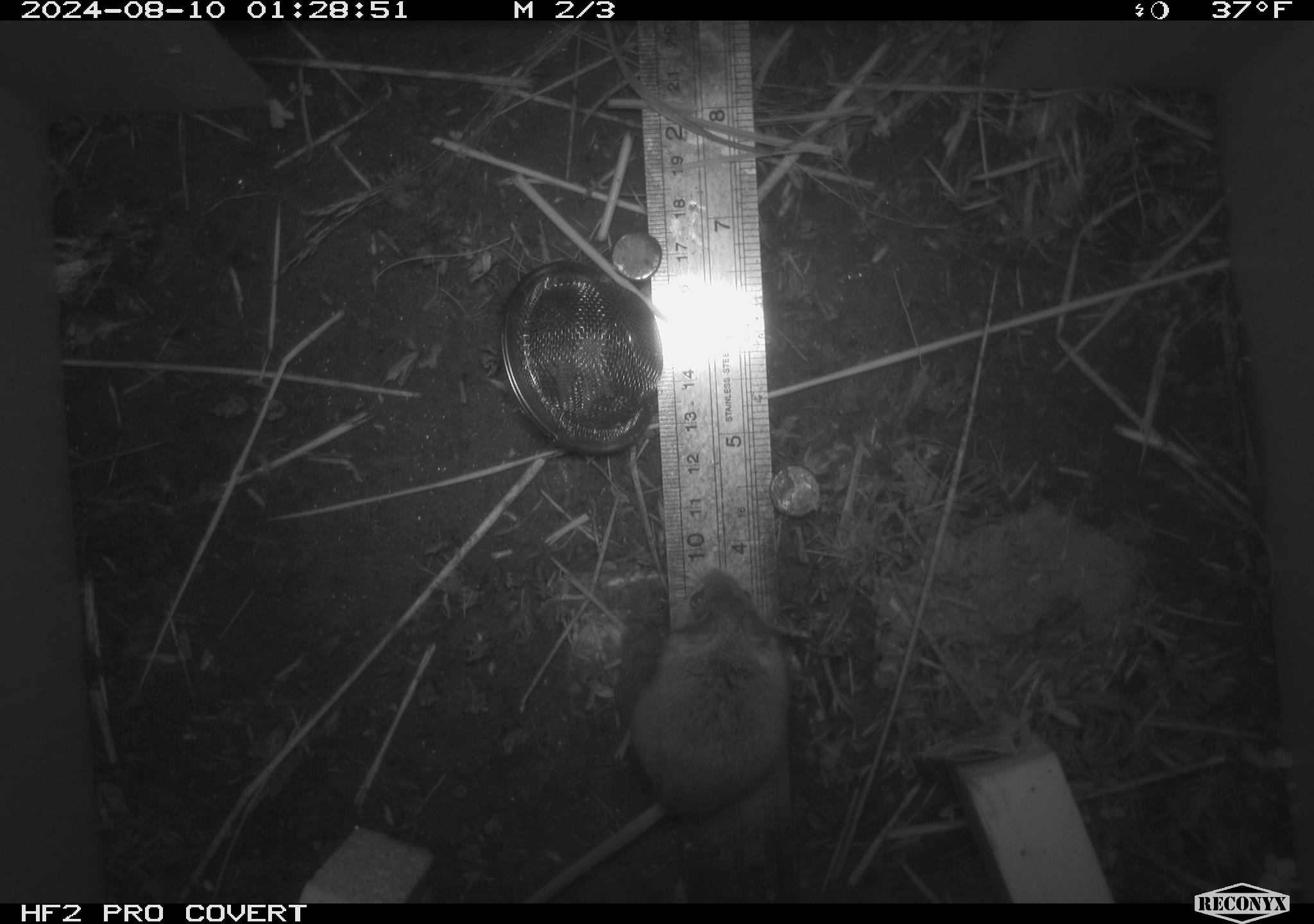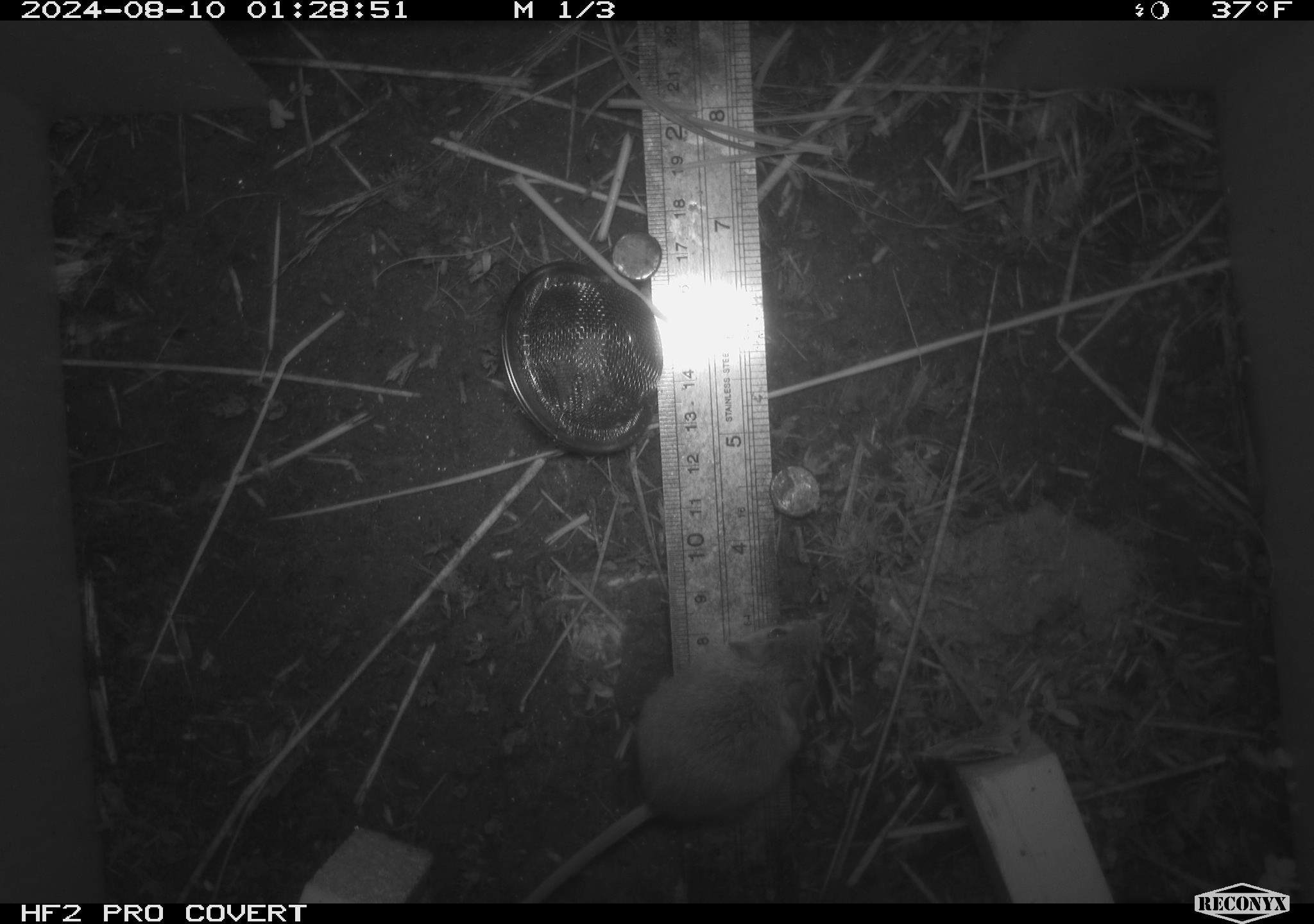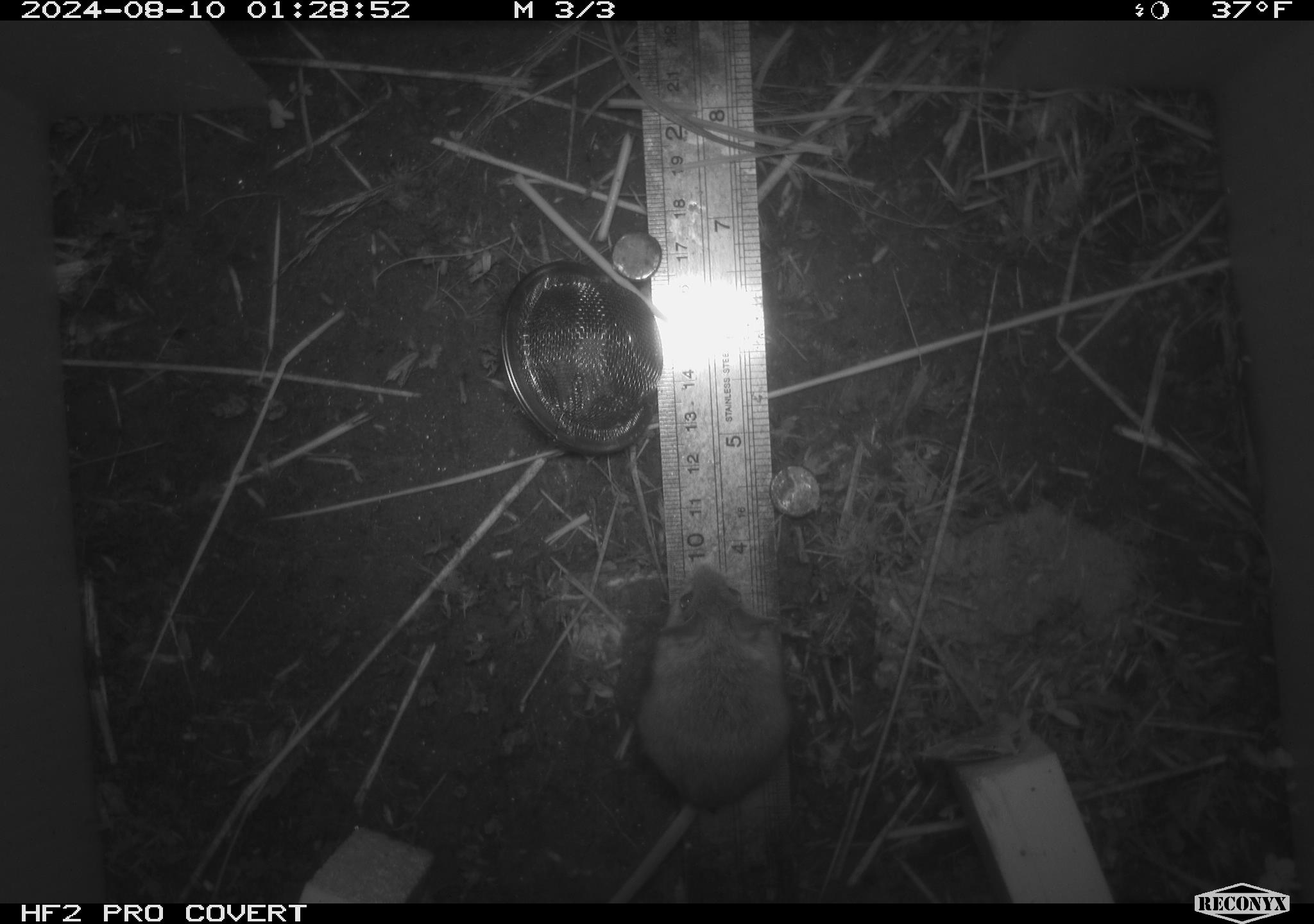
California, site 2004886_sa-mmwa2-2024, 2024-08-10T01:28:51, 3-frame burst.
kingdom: Animalia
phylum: Chordata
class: Mammalia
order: Rodentia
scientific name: Rodentia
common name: mouse species